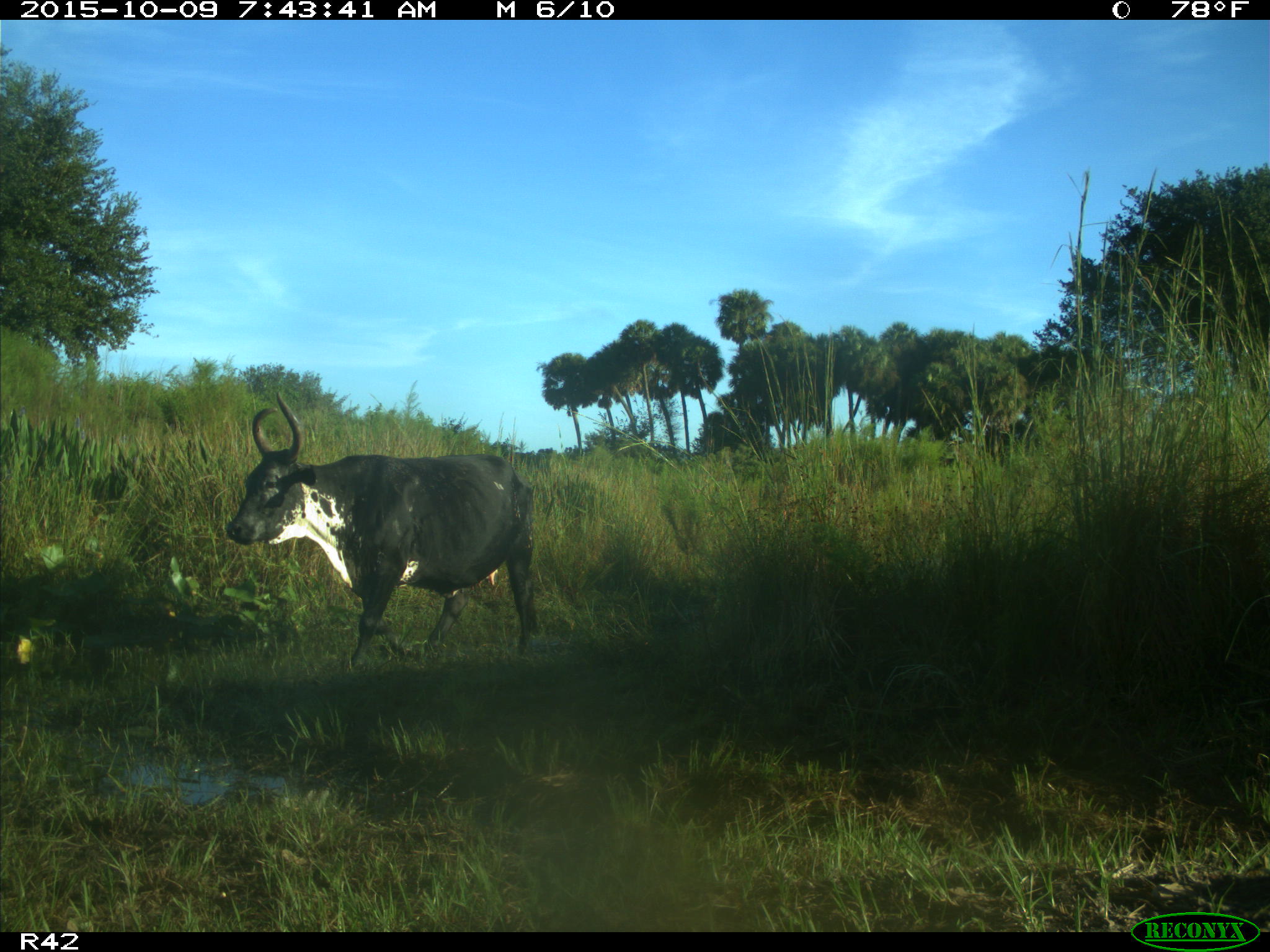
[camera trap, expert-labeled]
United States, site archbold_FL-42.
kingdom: Animalia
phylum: Chordata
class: Mammalia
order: Artiodactyla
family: Bovidae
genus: Bos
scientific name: Bos taurus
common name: domestic cow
Bos taurus (domestic cow).